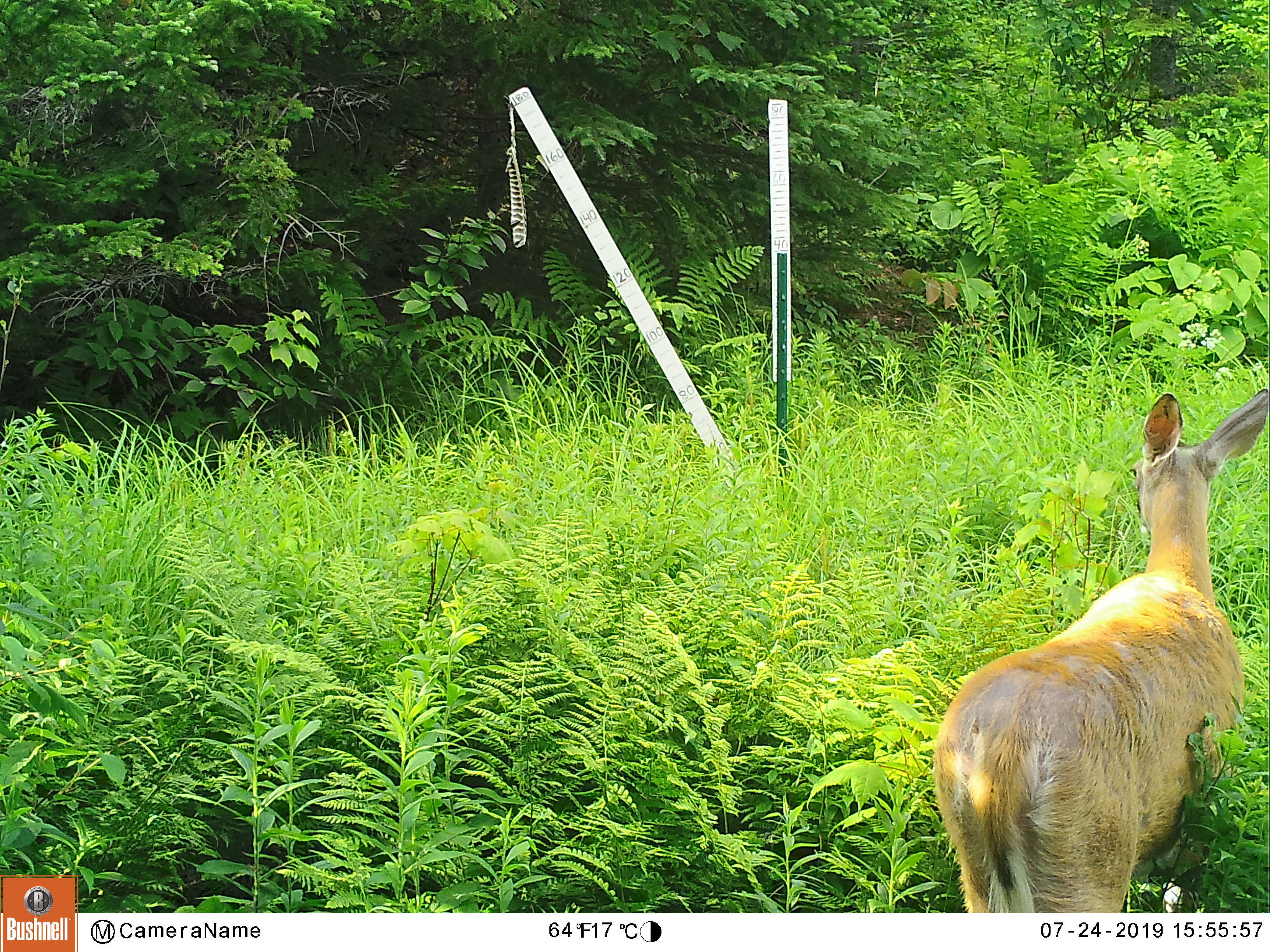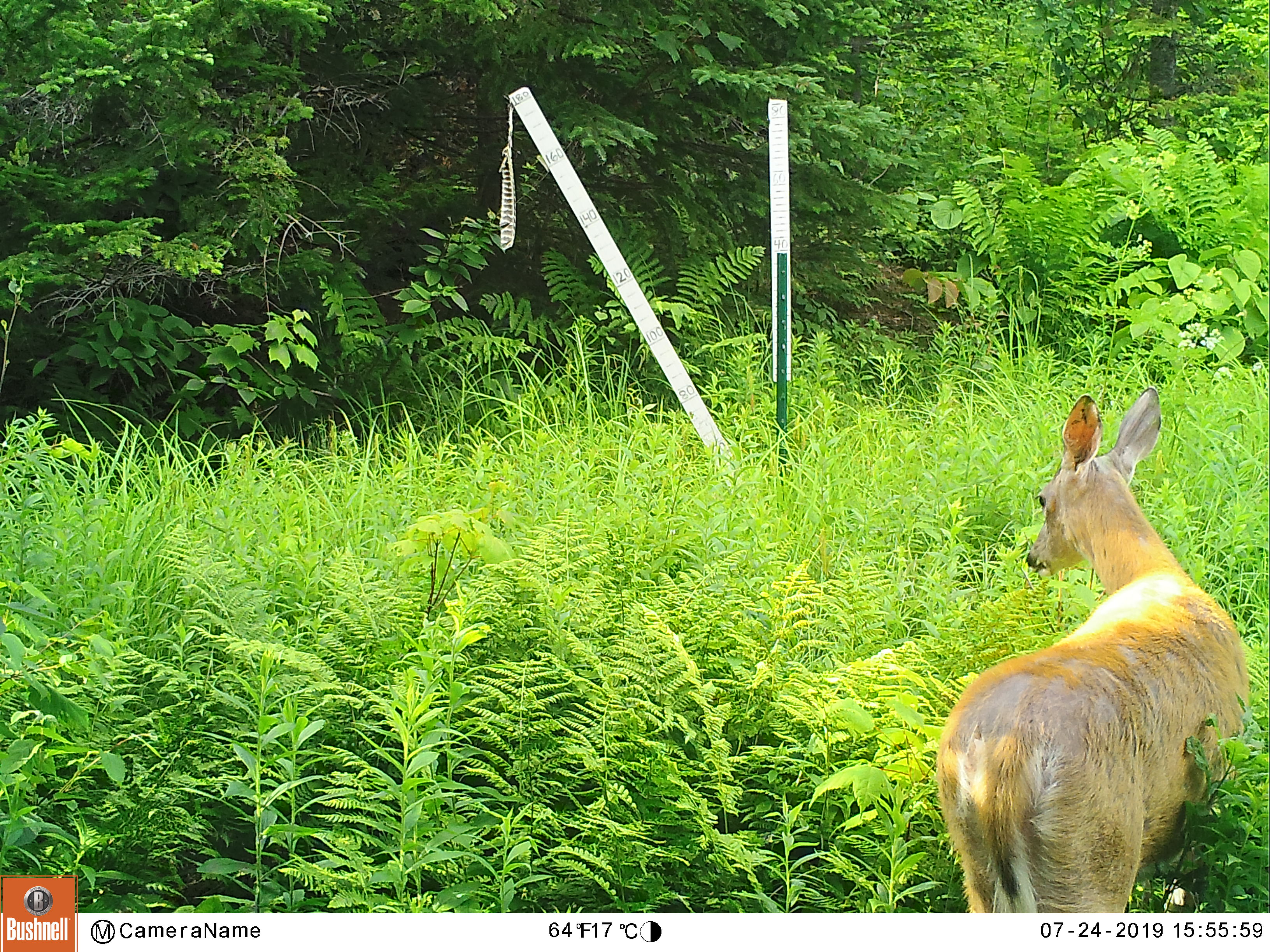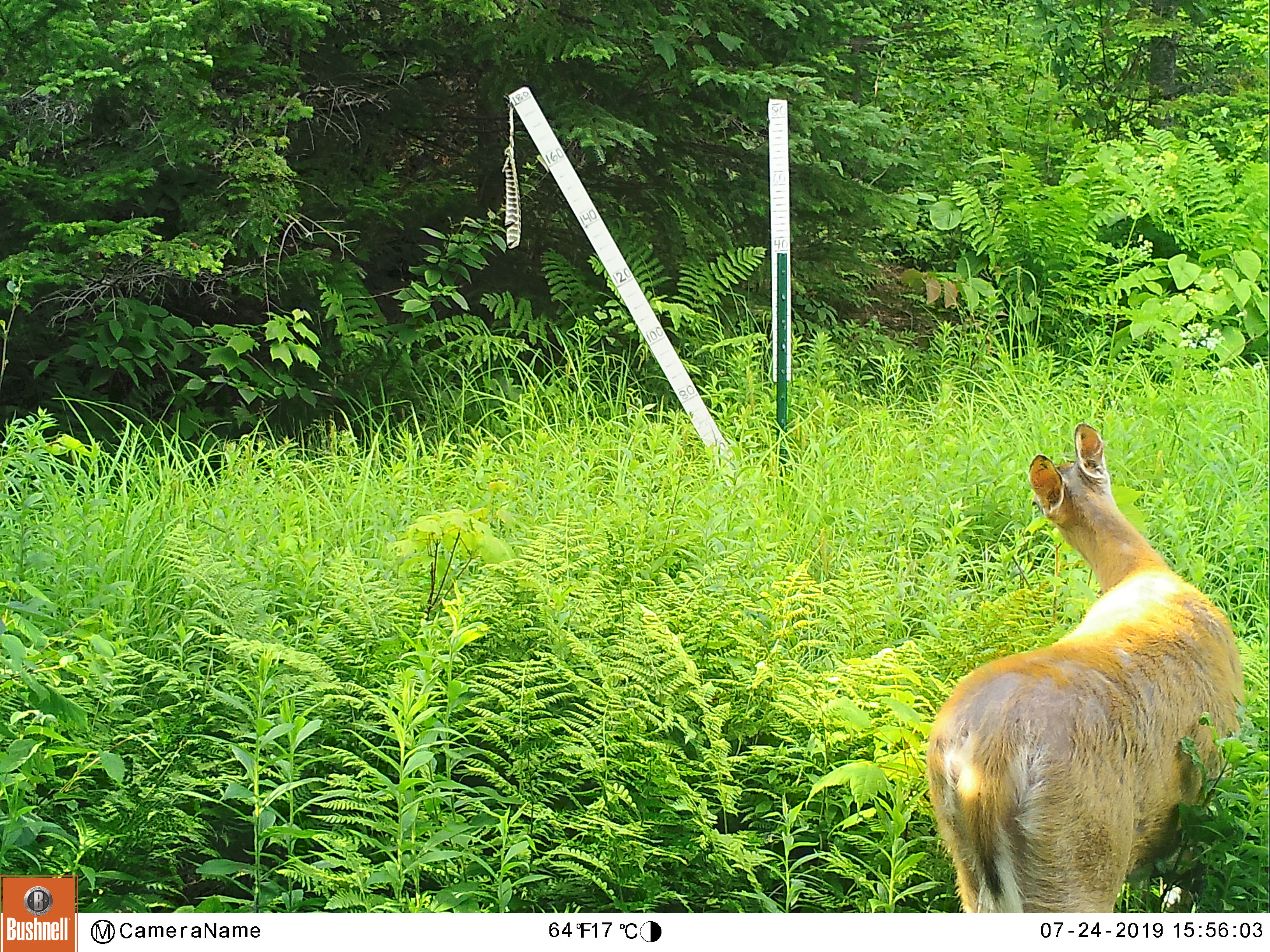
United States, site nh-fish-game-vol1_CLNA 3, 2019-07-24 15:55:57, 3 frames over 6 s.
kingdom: Animalia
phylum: Chordata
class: Mammalia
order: Artiodactyla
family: Cervidae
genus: Odocoileus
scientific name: Odocoileus virginianus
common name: white-tailed deer